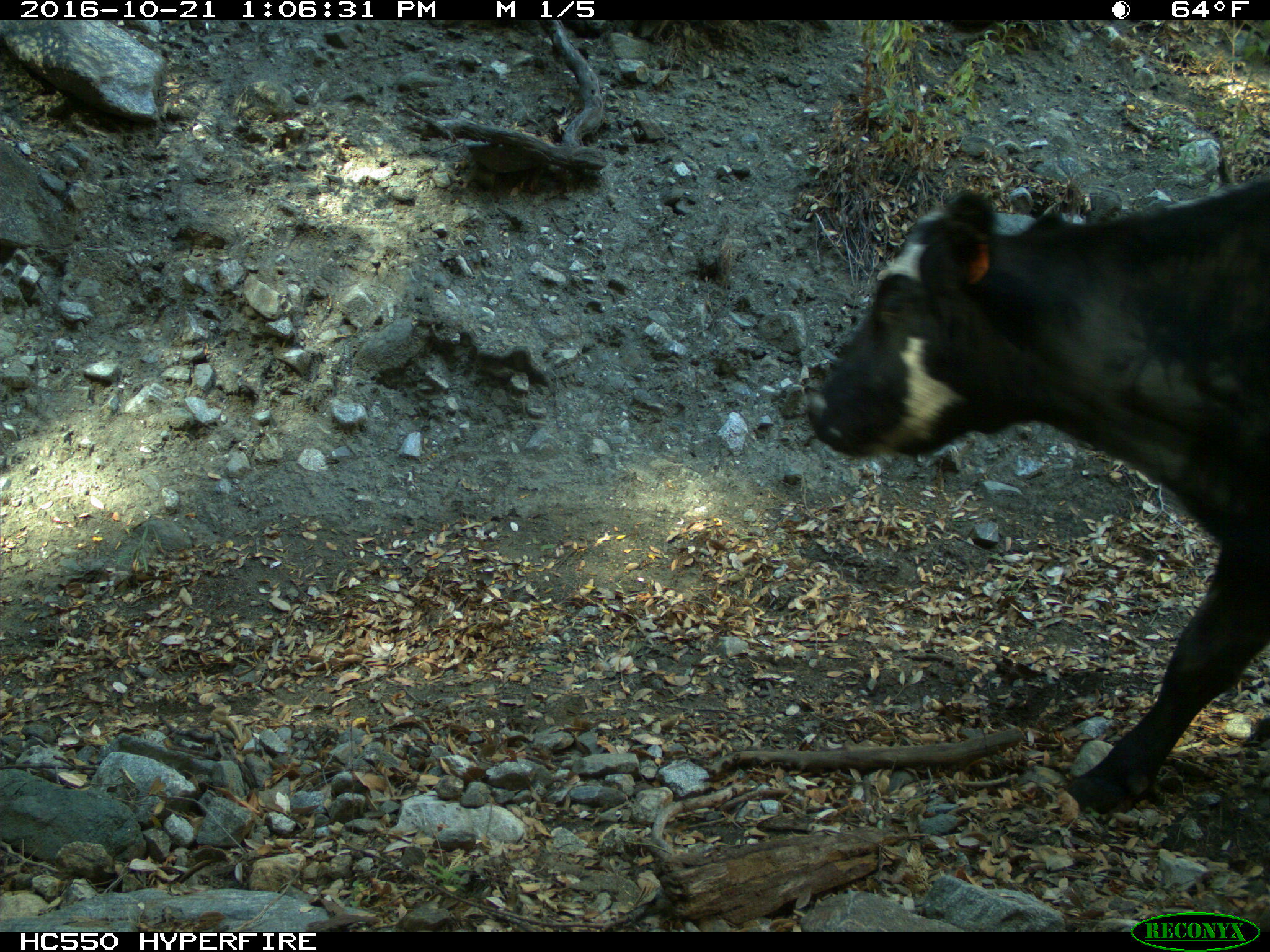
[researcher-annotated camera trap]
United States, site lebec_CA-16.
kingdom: Animalia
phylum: Chordata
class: Mammalia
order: Artiodactyla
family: Bovidae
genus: Bos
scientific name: Bos taurus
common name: domestic cow